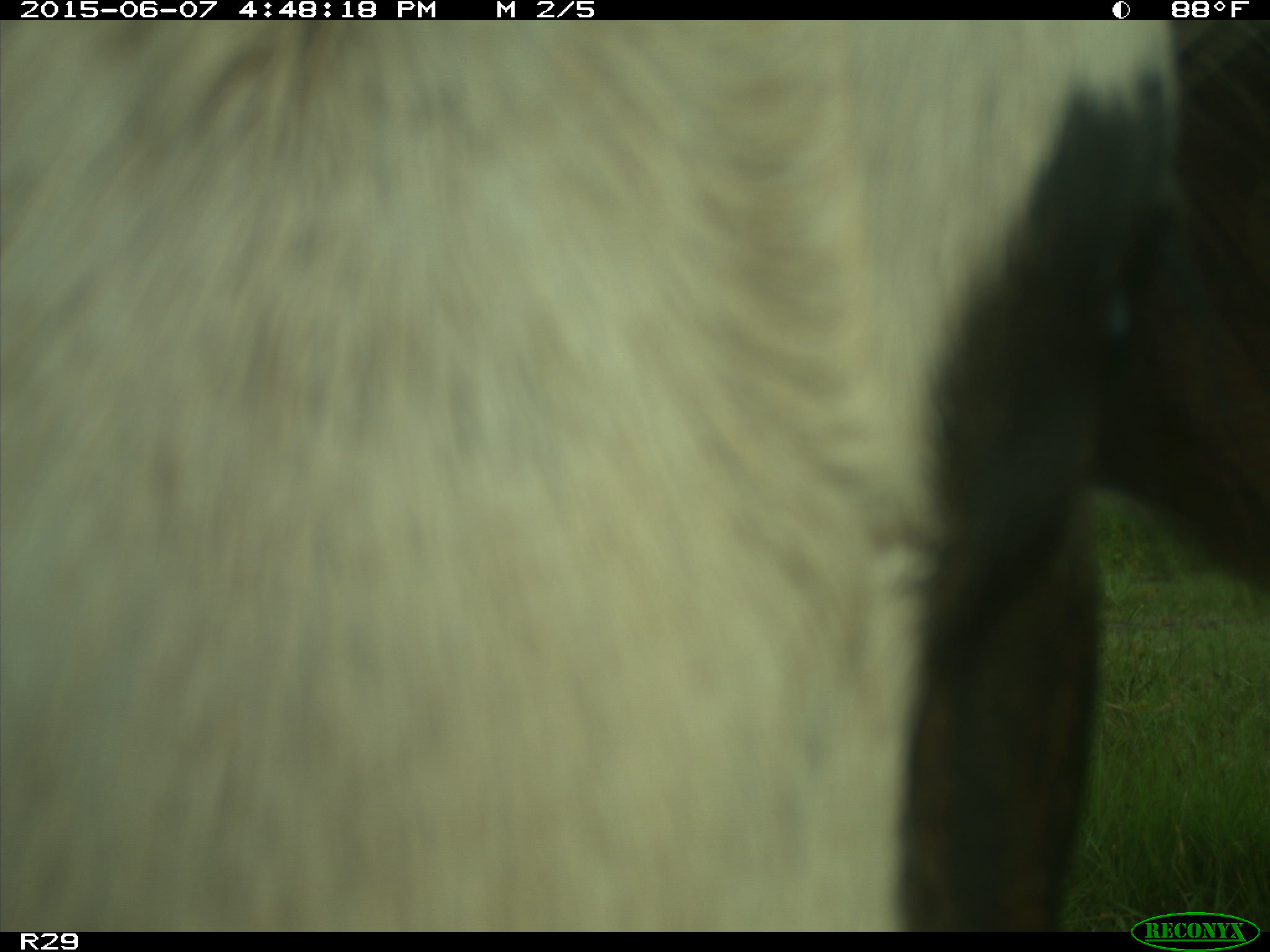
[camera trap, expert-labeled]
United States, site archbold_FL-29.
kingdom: Animalia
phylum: Chordata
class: Mammalia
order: Artiodactyla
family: Bovidae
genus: Bos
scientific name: Bos taurus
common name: domestic cow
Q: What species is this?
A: Bos taurus (domestic cow).